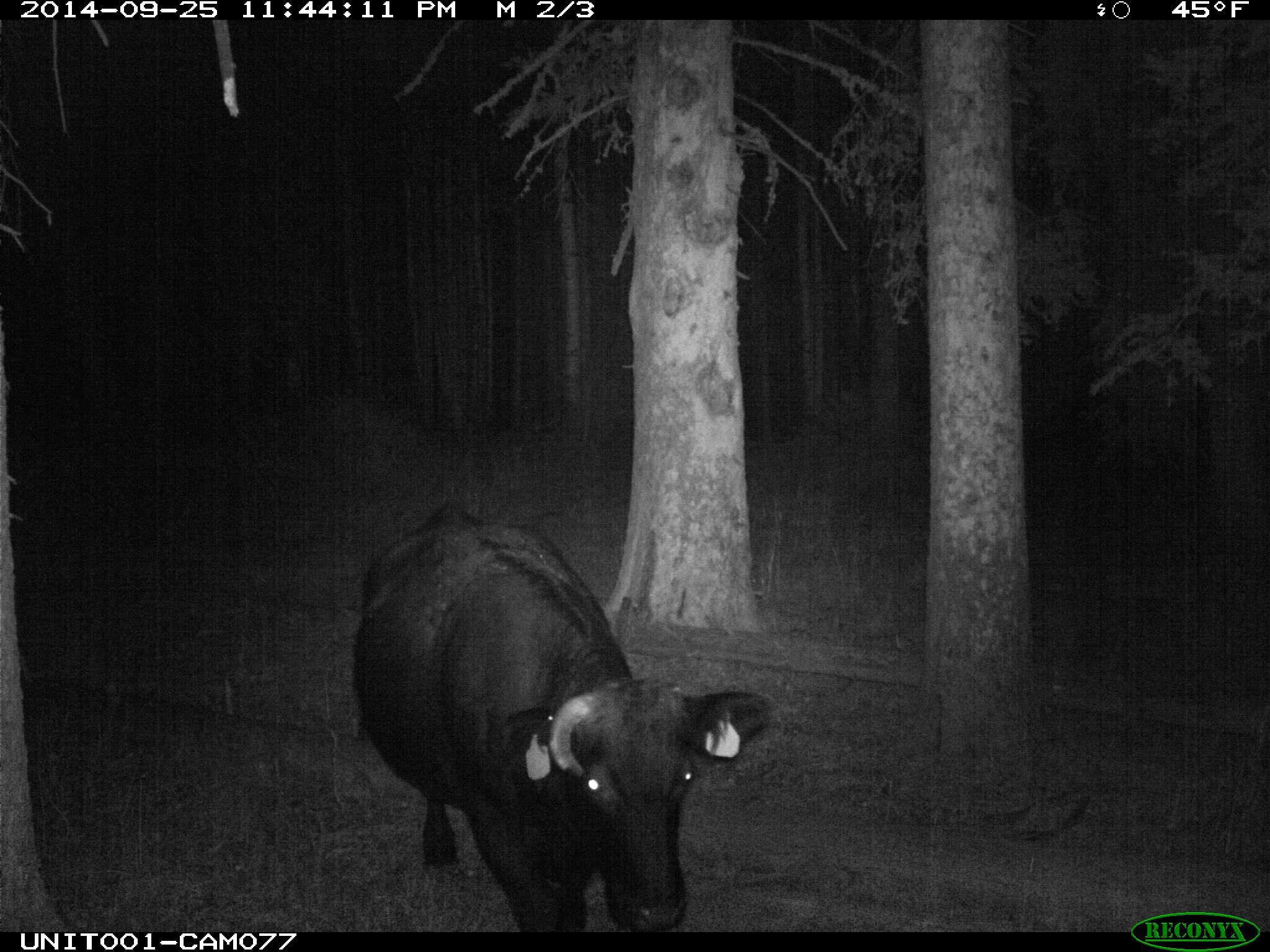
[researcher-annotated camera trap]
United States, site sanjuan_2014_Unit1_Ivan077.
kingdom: Animalia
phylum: Chordata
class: Mammalia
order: Artiodactyla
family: Bovidae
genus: Bos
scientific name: Bos taurus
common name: domestic cow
Bos taurus (domestic cow).